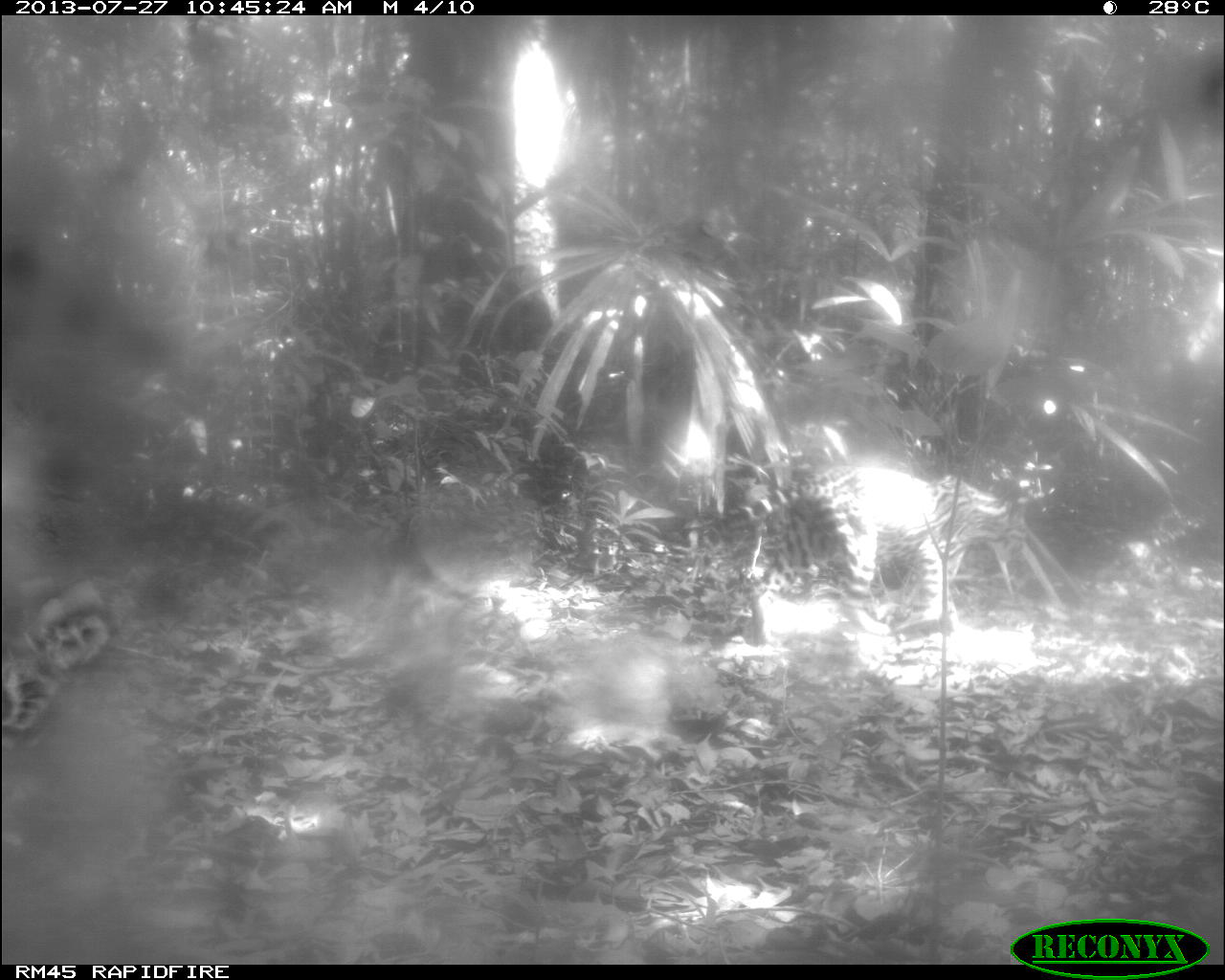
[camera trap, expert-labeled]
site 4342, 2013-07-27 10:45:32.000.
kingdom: Animalia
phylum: Chordata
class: Mammalia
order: Carnivora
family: Felidae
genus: Leopardus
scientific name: Leopardus pardalis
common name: ocelot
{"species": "Leopardus pardalis (ocelot)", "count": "1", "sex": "female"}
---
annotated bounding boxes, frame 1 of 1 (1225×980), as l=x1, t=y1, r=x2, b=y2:
leopardus pardalis: l=757, t=464, r=1026, b=623